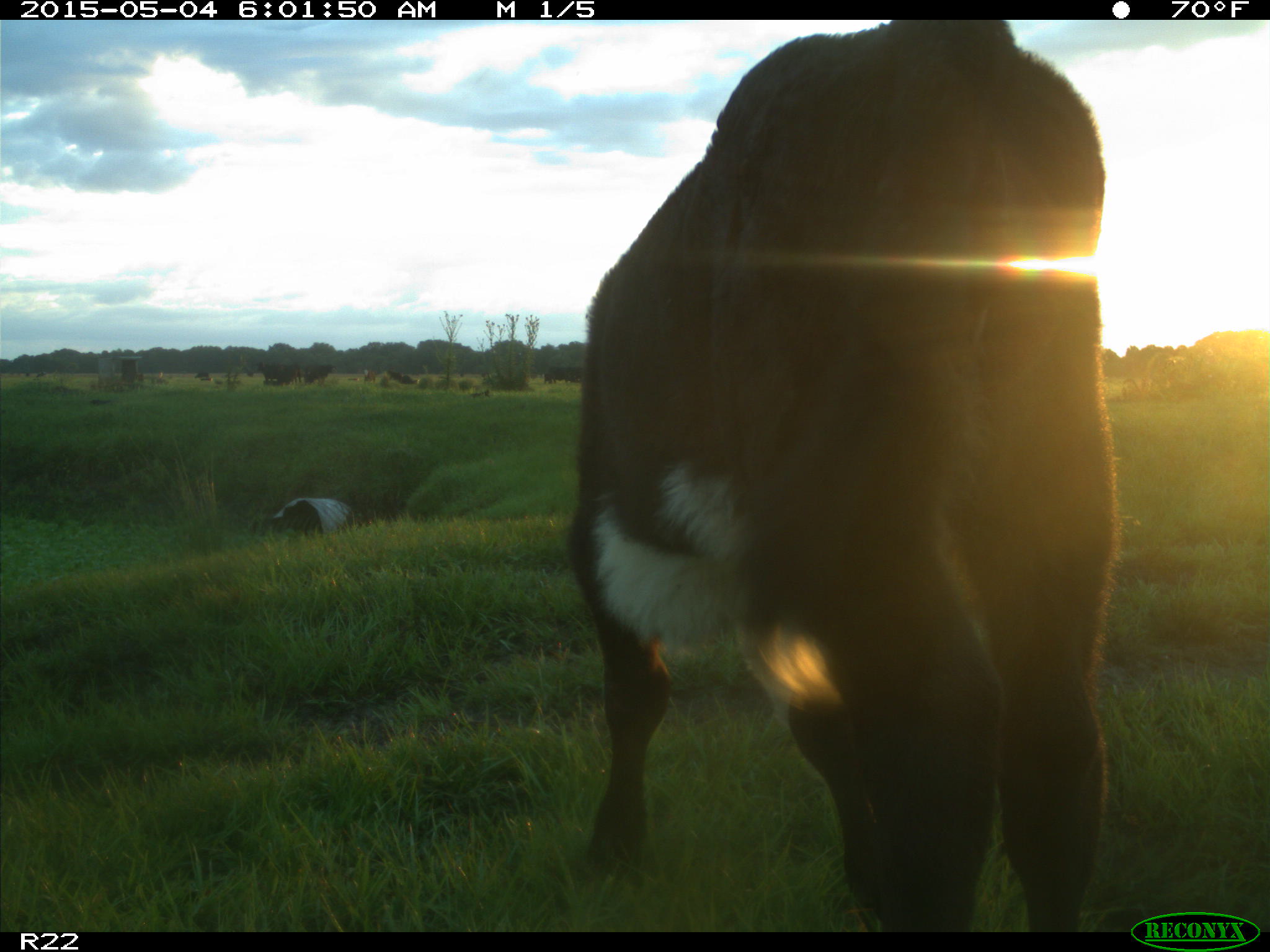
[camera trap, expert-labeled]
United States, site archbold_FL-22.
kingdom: Animalia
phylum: Chordata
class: Mammalia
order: Artiodactyla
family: Bovidae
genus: Bos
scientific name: Bos taurus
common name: domestic cow